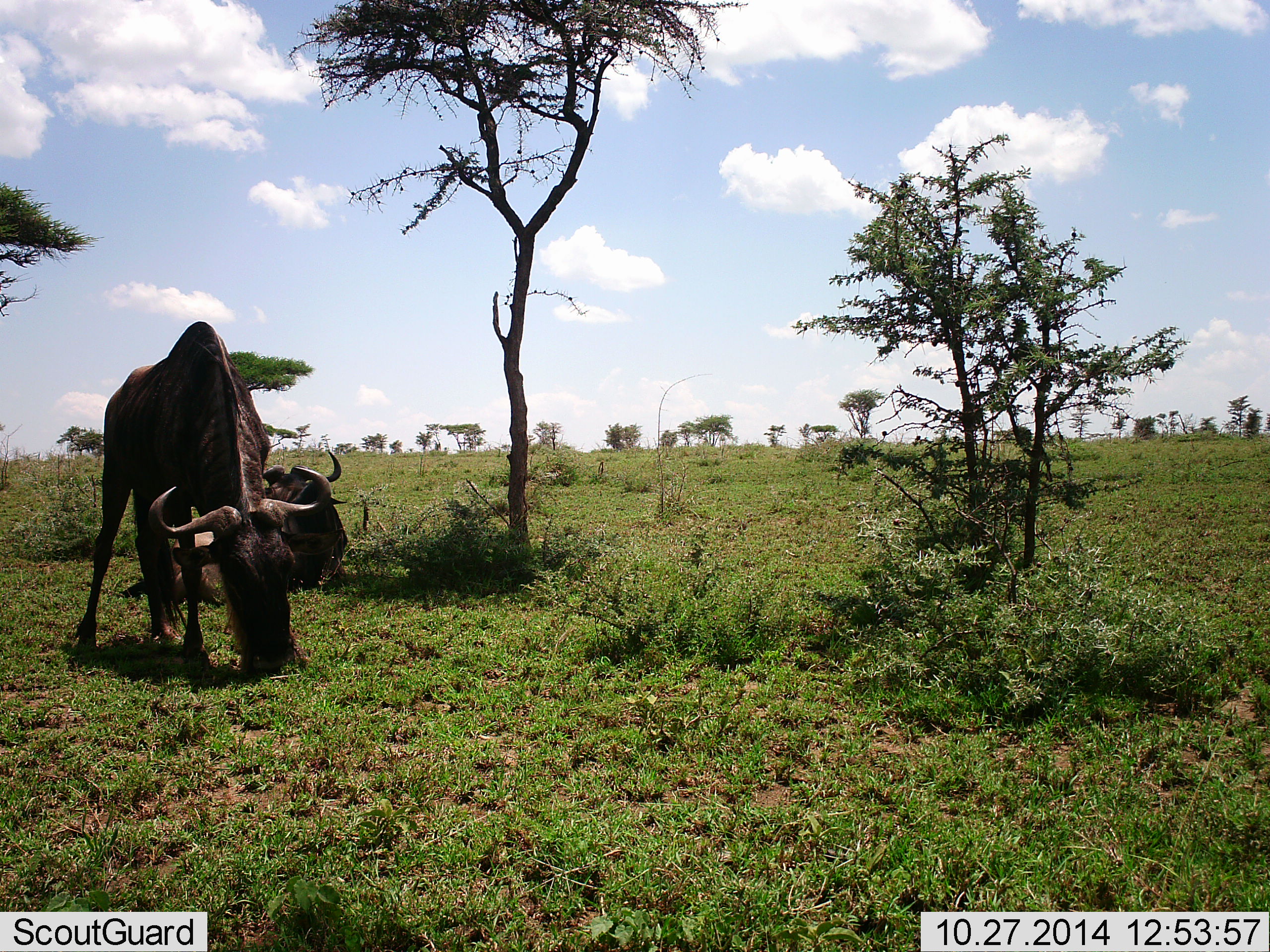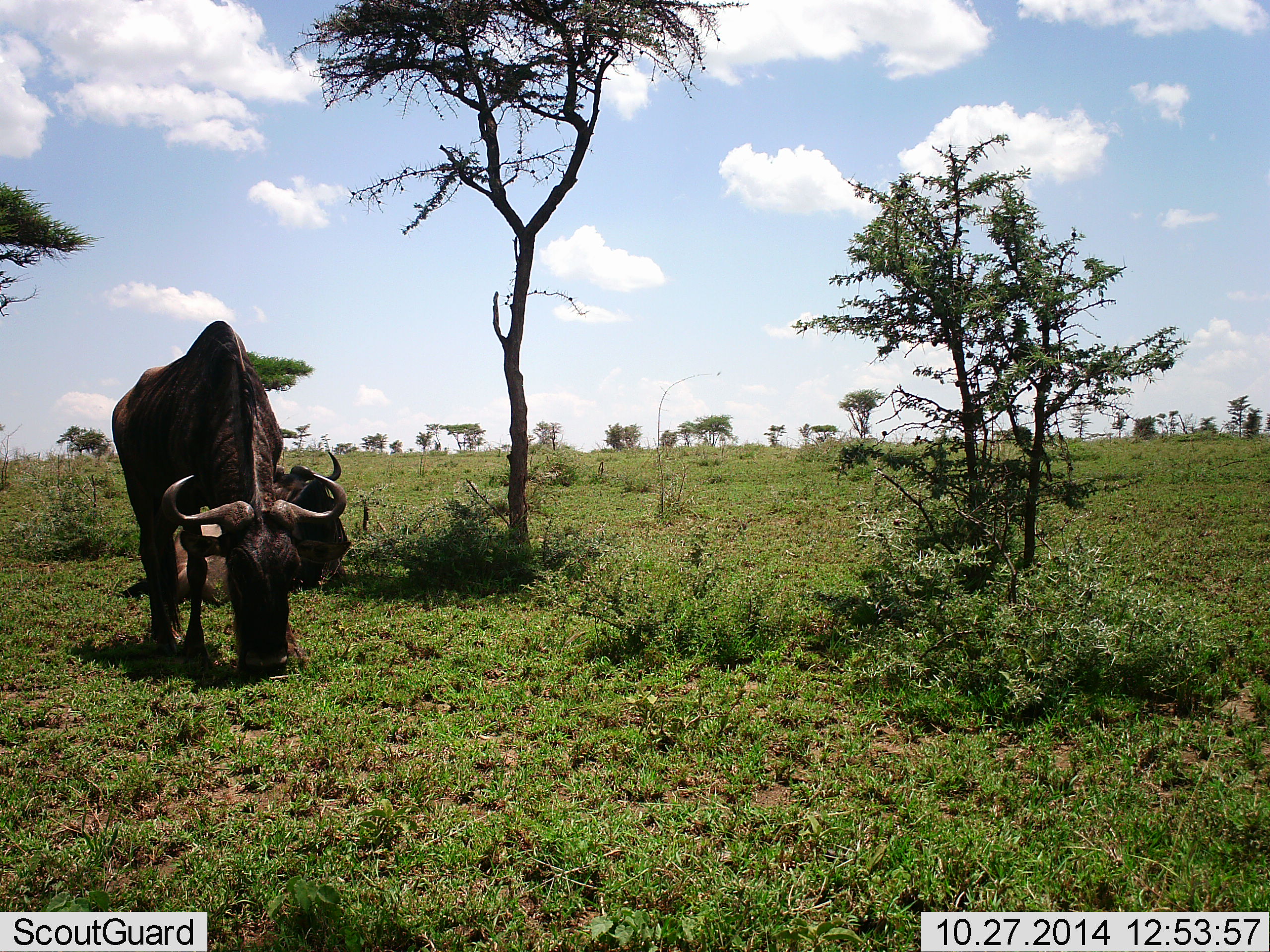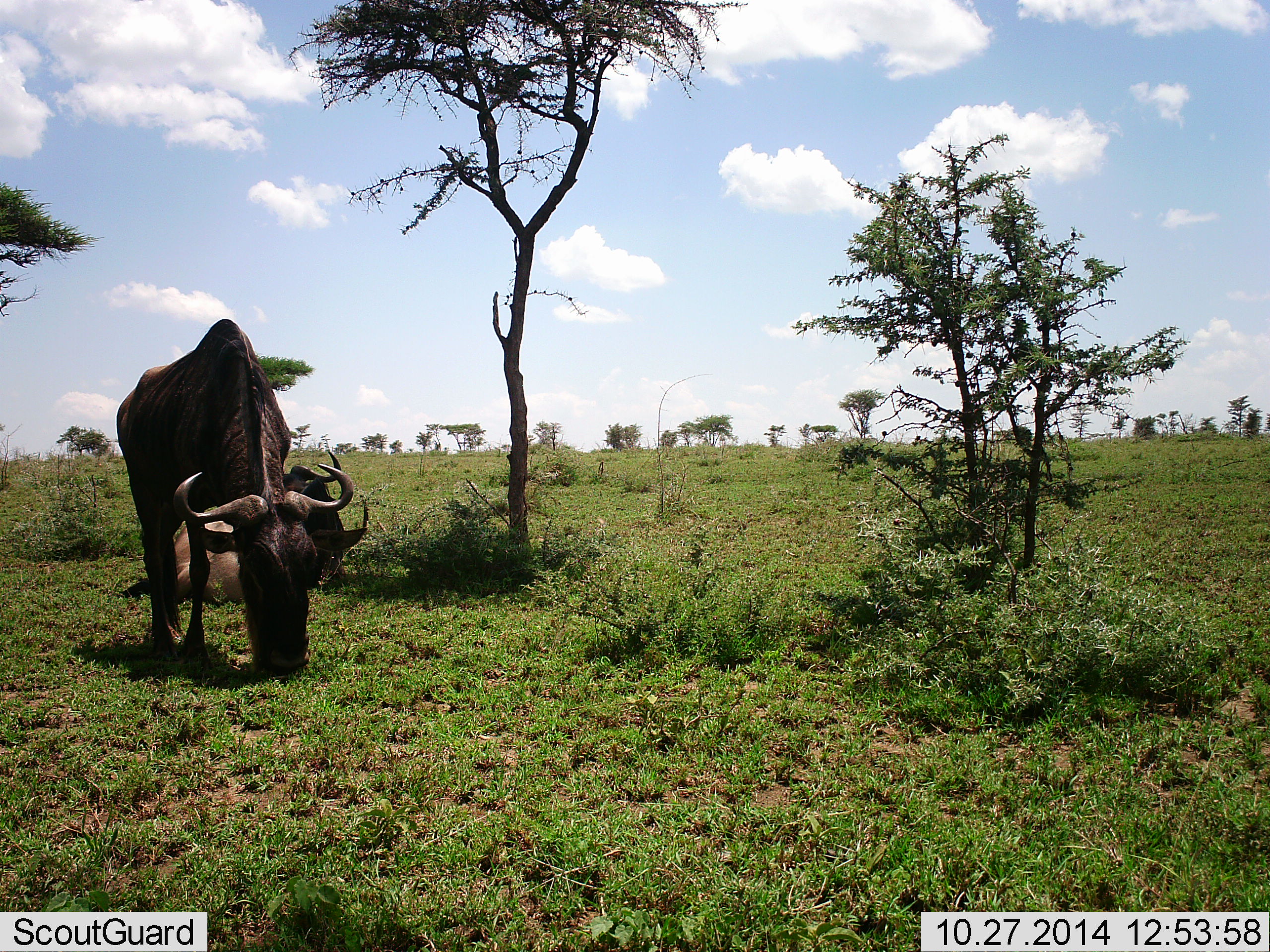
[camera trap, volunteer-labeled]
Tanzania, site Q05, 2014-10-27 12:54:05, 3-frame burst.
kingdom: Animalia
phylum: Chordata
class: Mammalia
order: Artiodactyla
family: Bovidae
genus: Connochaetes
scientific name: Connochaetes taurinus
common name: blue wildebeest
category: wildebeest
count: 2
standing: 0%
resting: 50%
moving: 0%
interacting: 0%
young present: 0%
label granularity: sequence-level